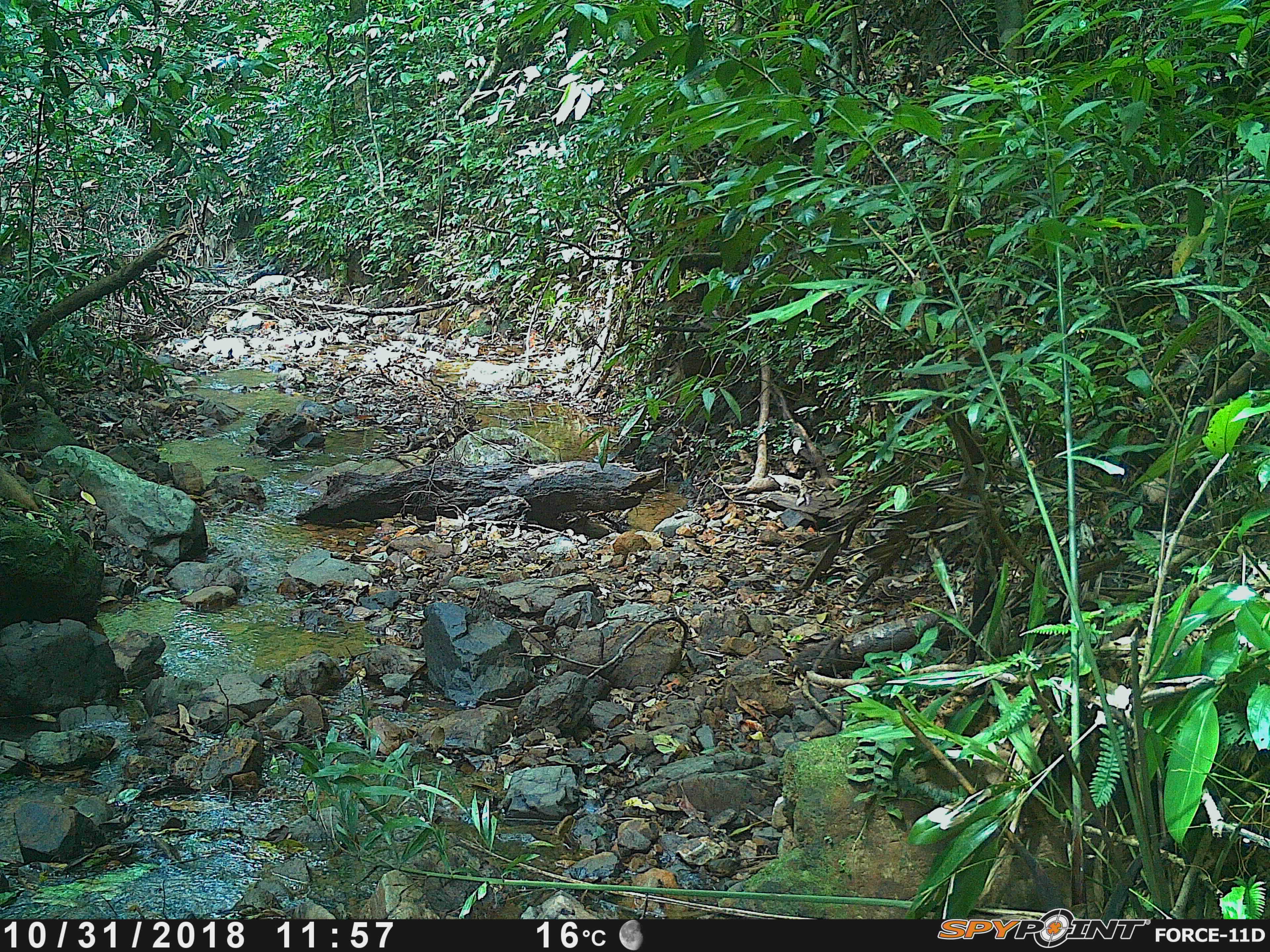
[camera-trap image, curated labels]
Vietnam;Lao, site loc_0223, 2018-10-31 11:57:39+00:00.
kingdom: Animalia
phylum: Chordata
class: Mammalia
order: Carnivora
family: Herpestidae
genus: Urva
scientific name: Urva urva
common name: crab-eating mongoose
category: crab eating mongoose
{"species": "crab eating mongoose (crab-eating mongoose) (Urva urva)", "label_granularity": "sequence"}